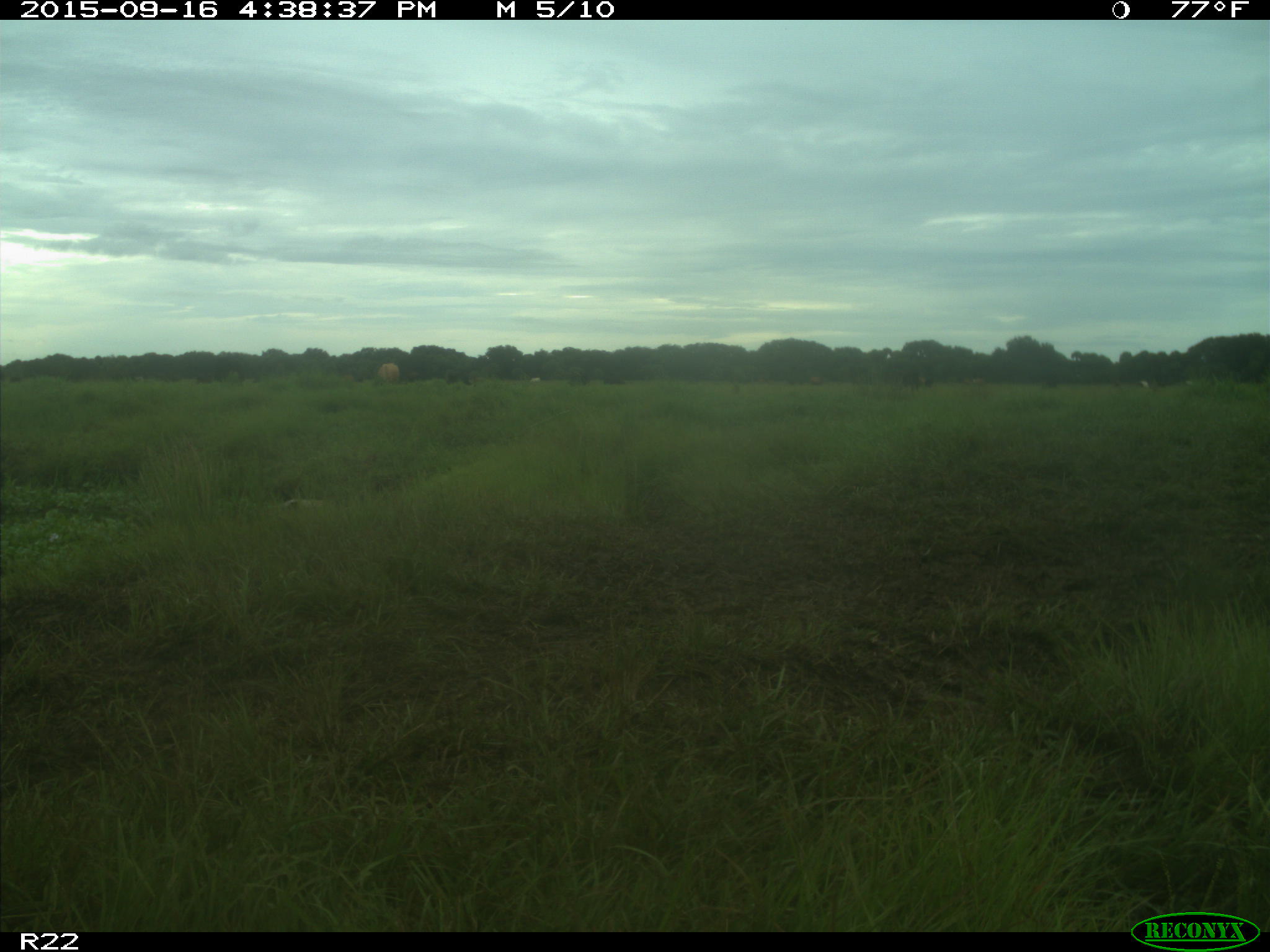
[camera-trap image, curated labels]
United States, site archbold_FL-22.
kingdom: Animalia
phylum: Chordata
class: Mammalia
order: Artiodactyla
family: Bovidae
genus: Bos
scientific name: Bos taurus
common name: domestic cow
Bos taurus (domestic cow).